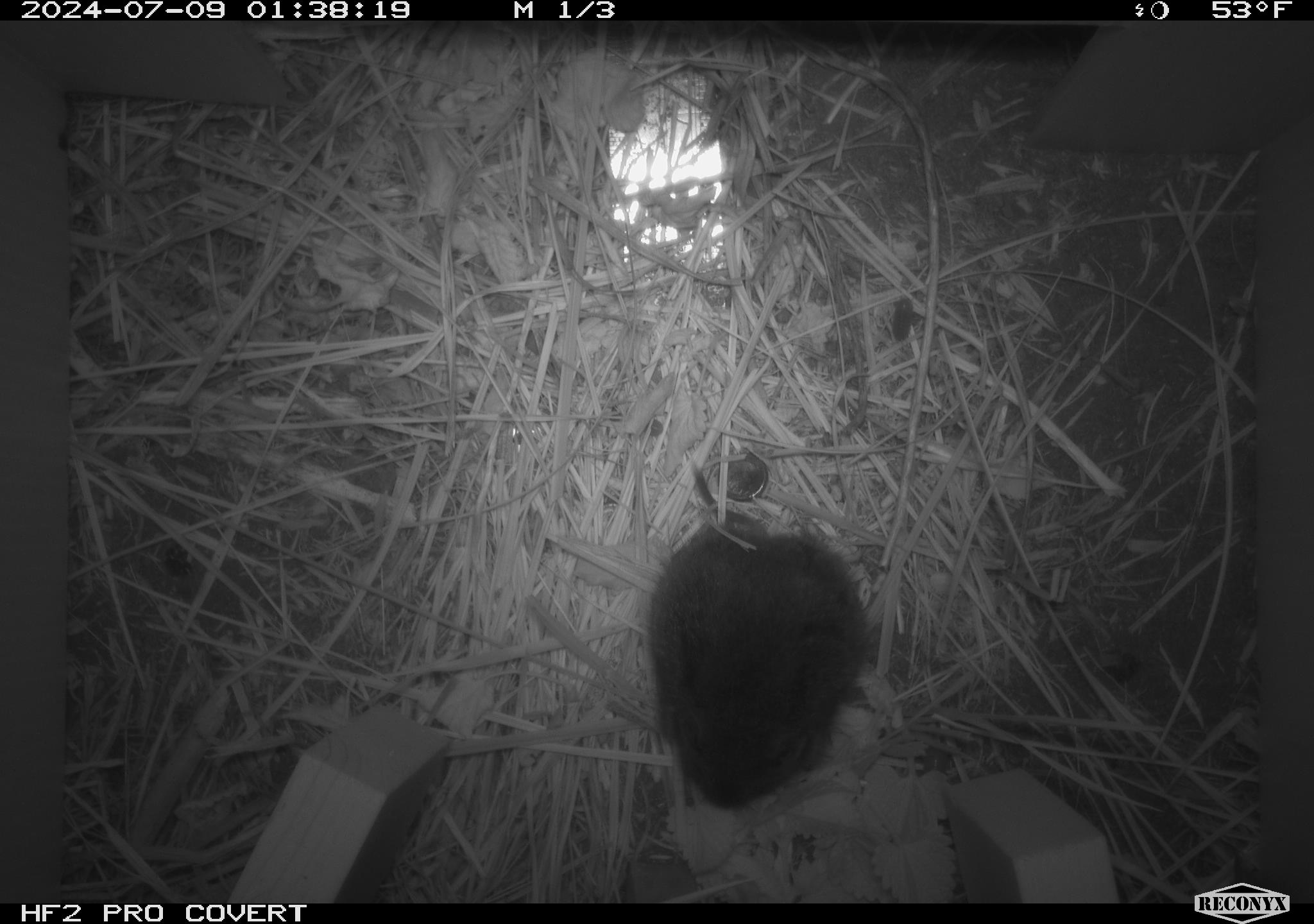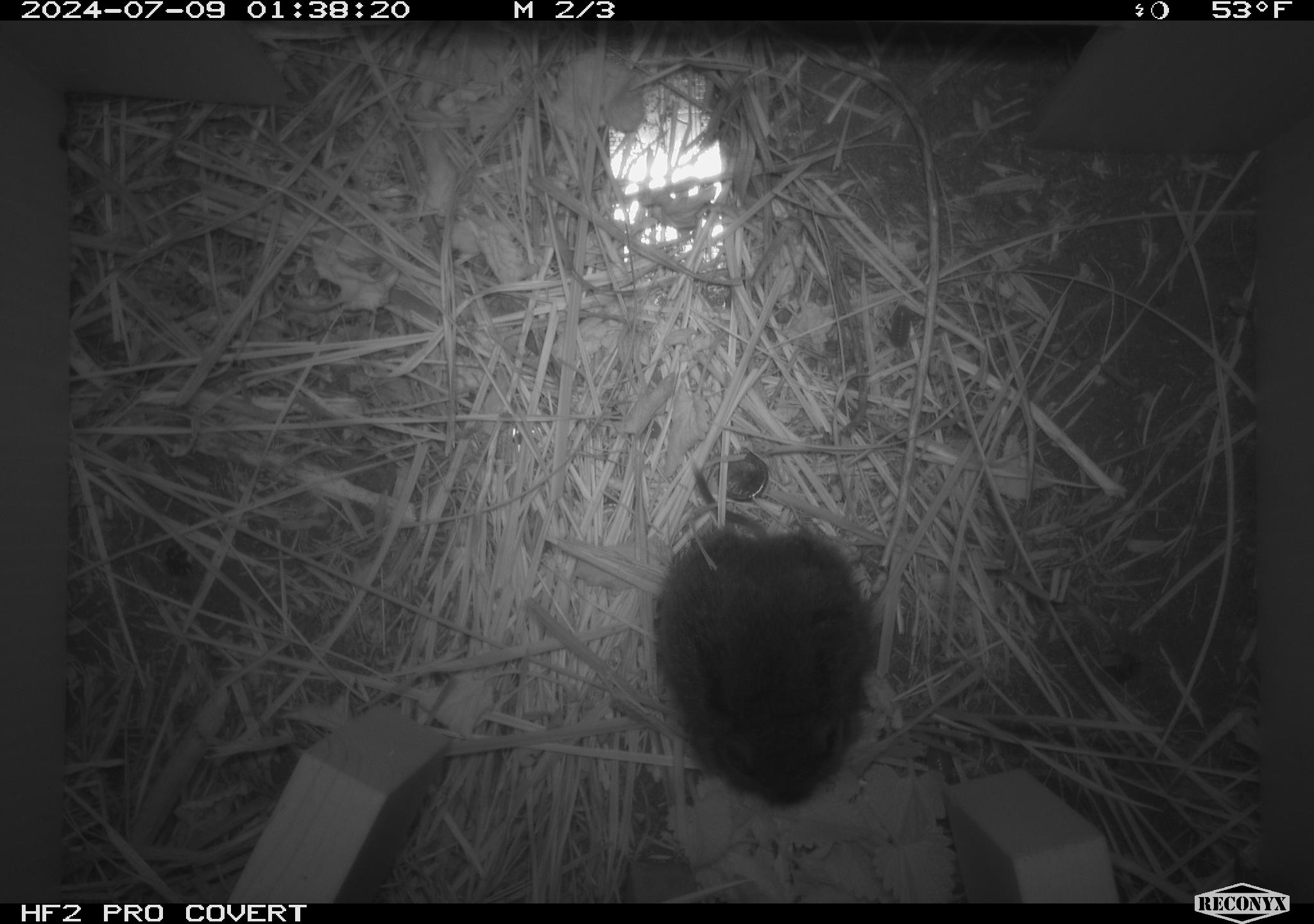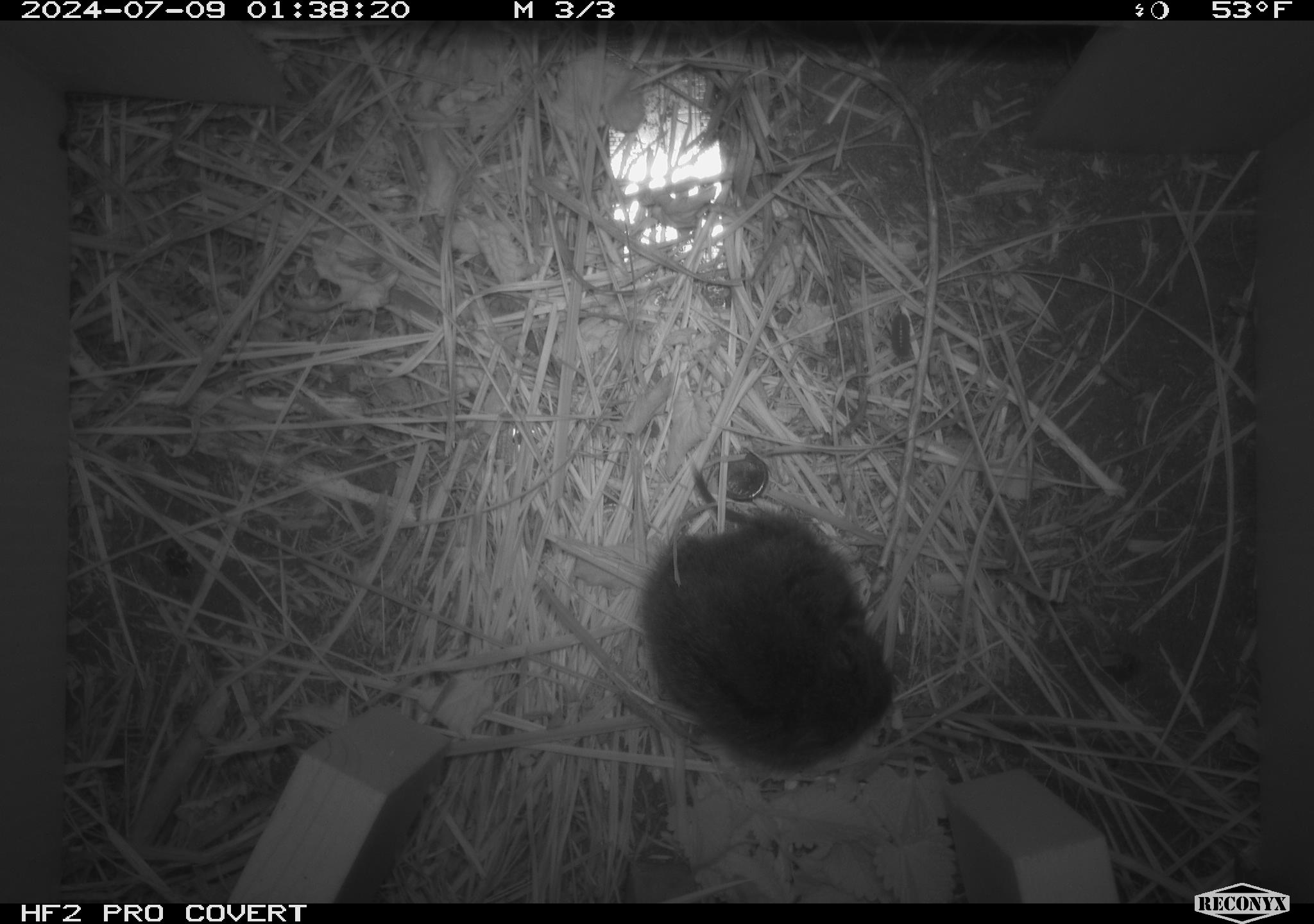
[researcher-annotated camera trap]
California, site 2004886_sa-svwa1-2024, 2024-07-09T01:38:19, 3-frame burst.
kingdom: Animalia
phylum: Chordata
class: Mammalia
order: Rodentia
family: Cricetidae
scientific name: Arvicolinae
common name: voles, lemmings, and muskrats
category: arvicolinae subfamily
Arvicolinae subfamily (voles, lemmings, and muskrats) (Arvicolinae).